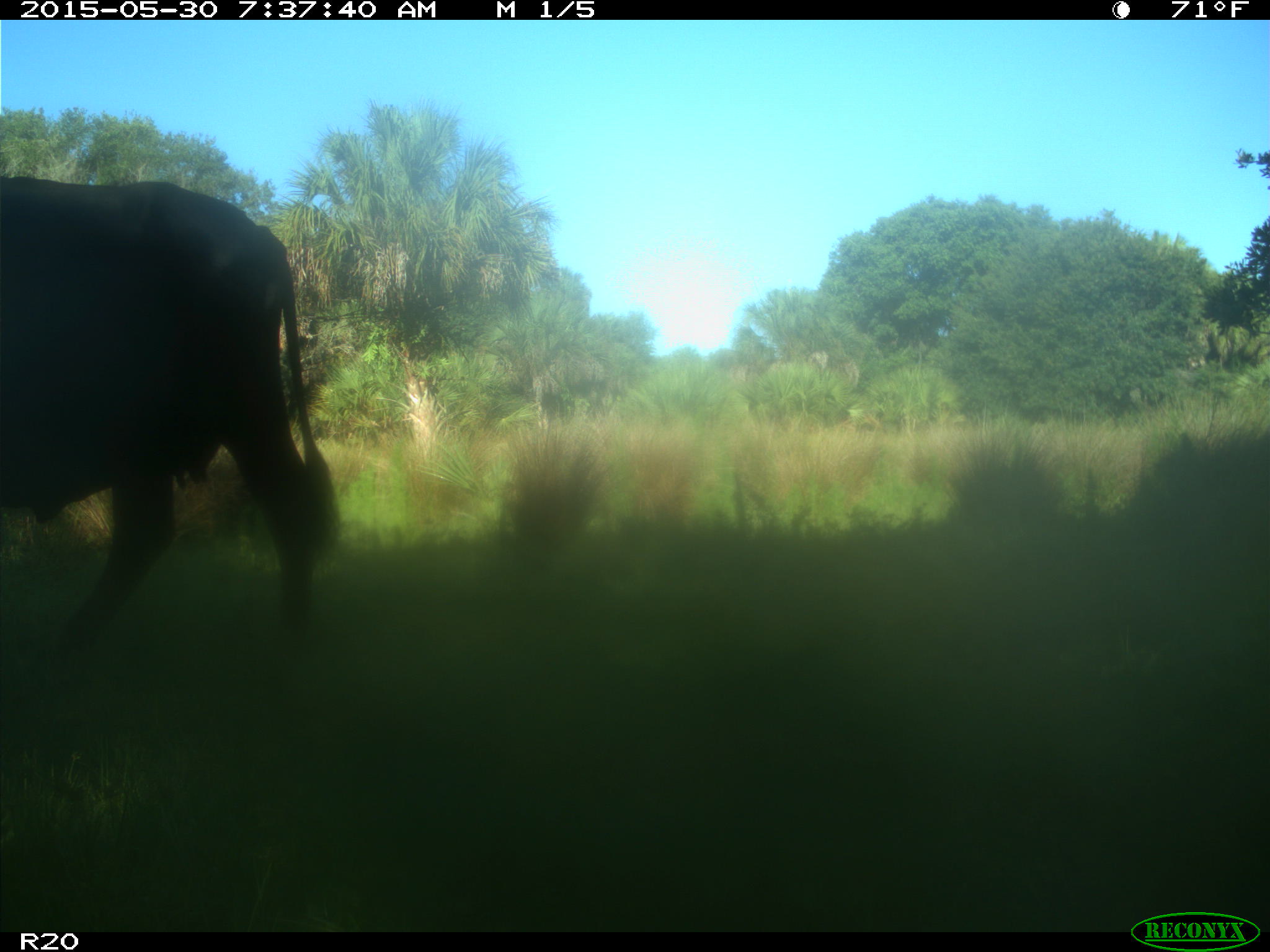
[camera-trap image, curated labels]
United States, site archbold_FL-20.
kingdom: Animalia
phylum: Chordata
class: Mammalia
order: Artiodactyla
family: Bovidae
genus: Bos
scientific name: Bos taurus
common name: domestic cow